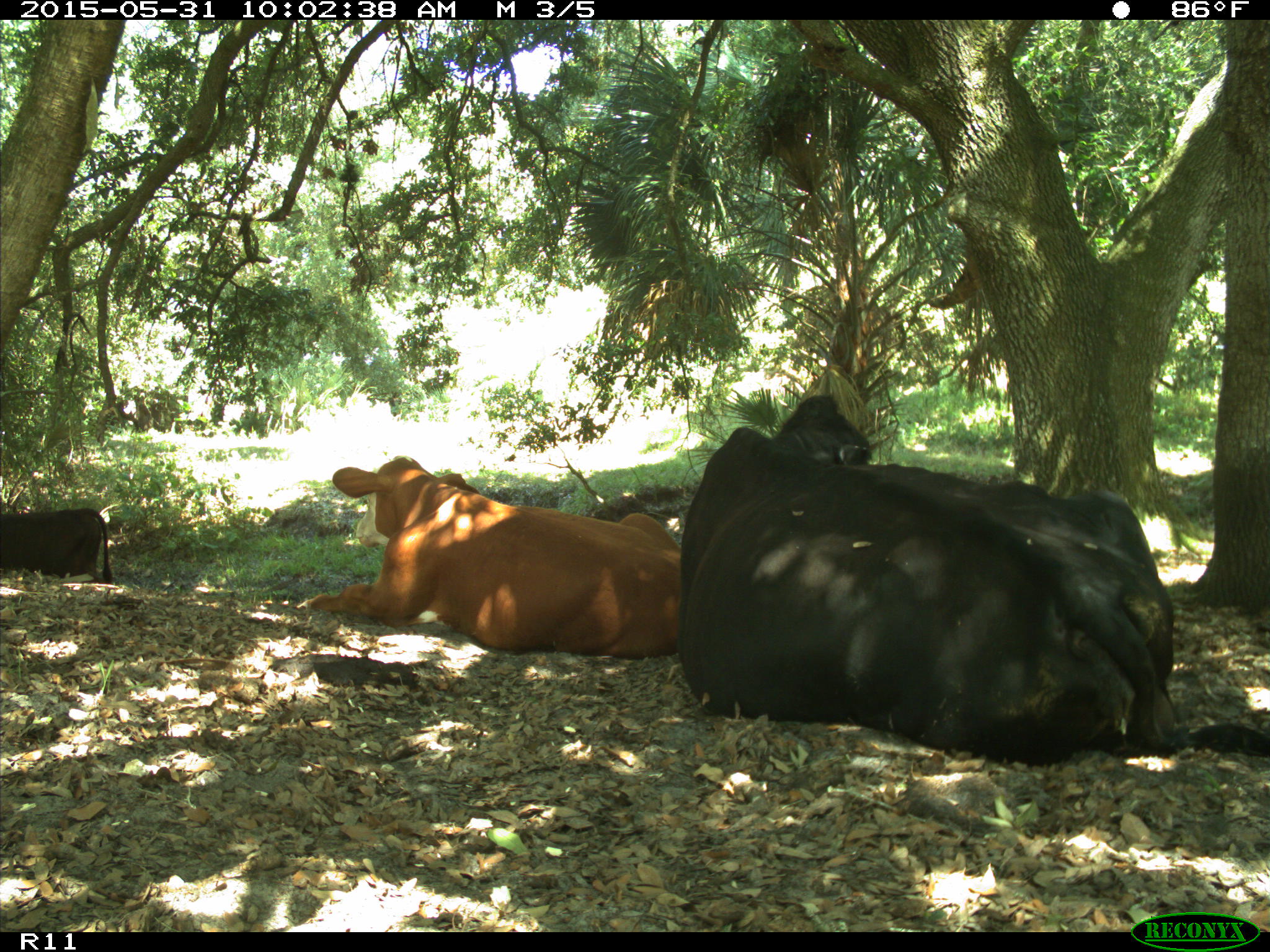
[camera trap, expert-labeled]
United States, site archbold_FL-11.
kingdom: Animalia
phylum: Chordata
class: Mammalia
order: Artiodactyla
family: Bovidae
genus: Bos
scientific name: Bos taurus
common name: domestic cow